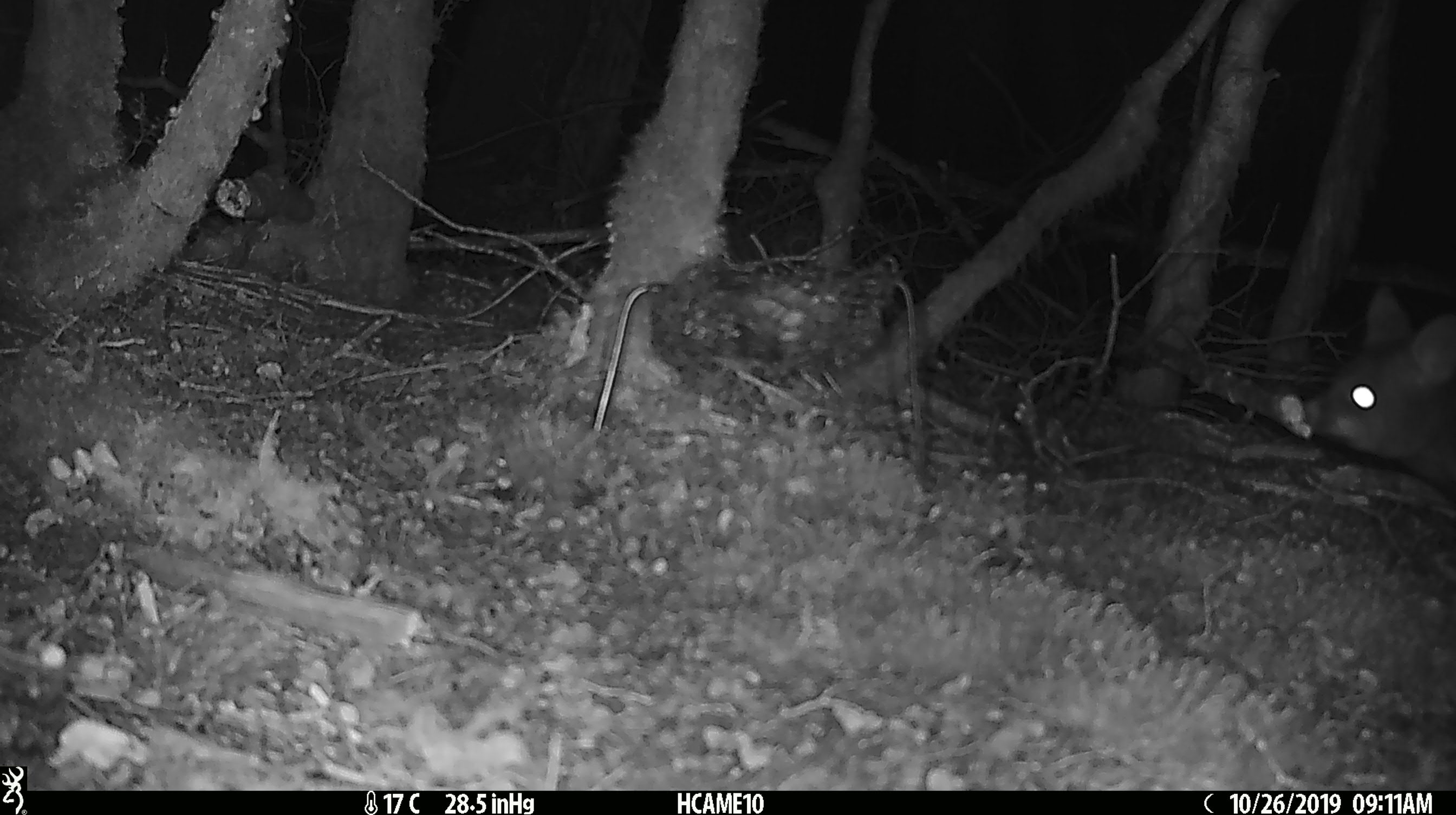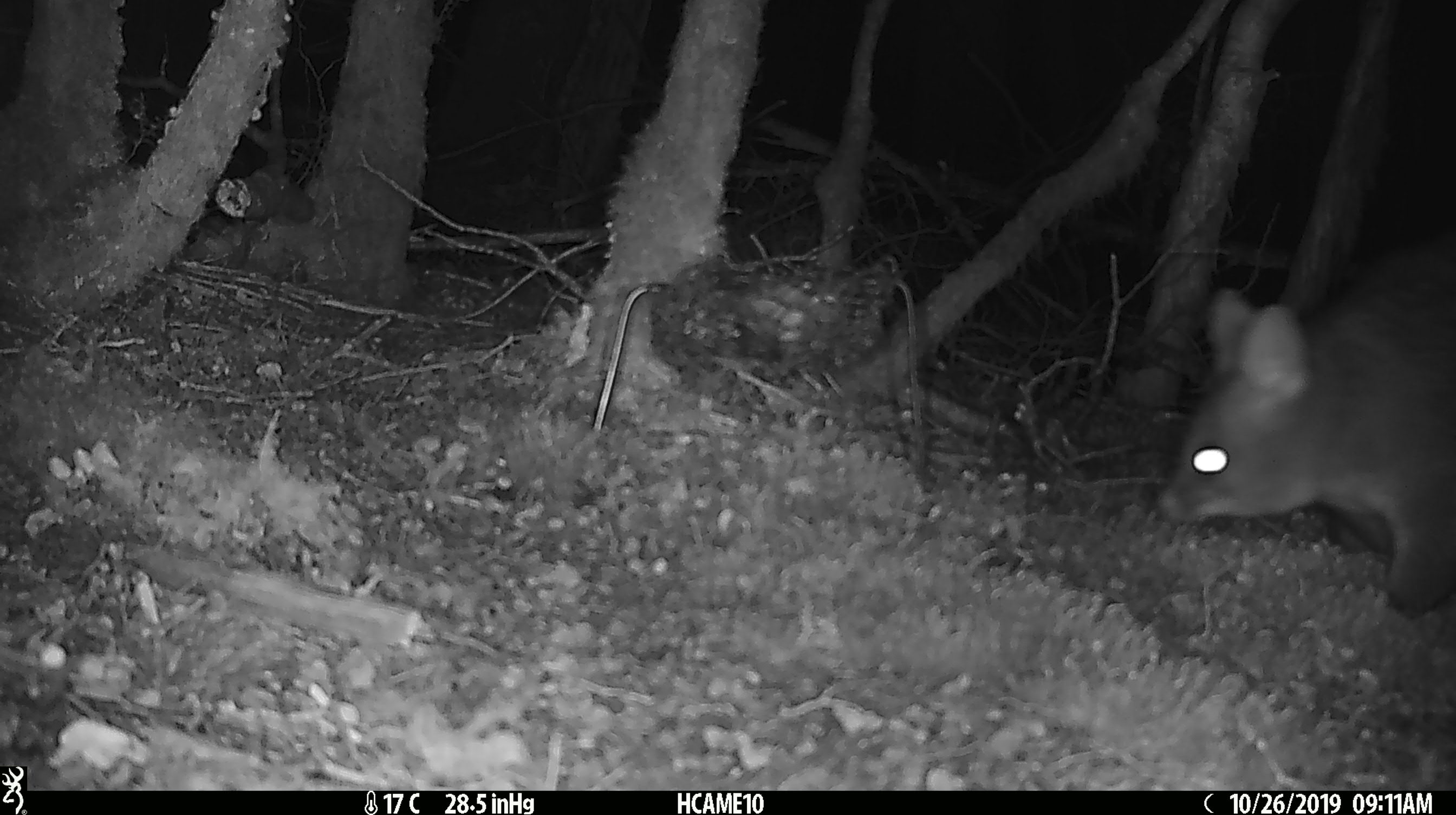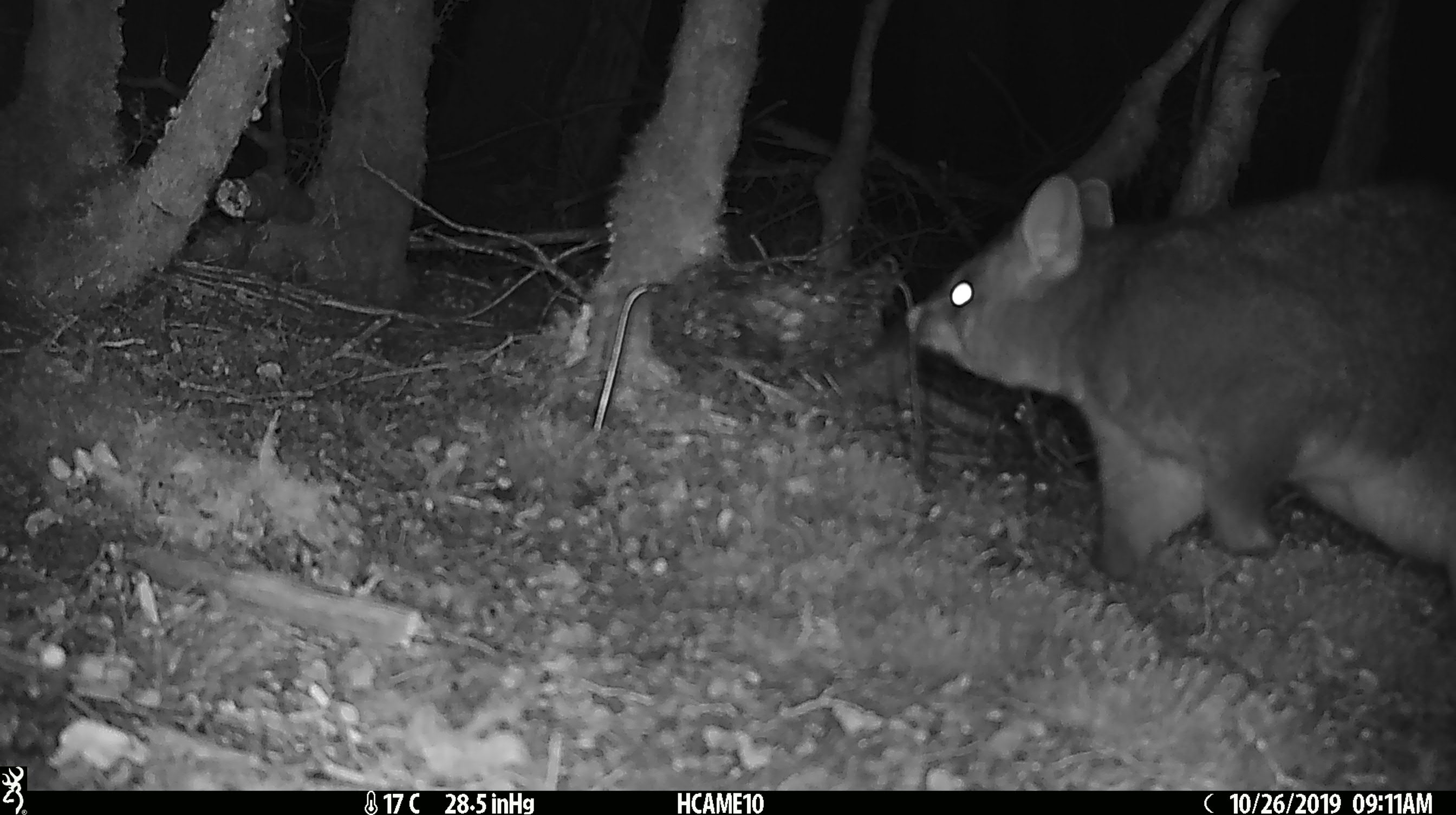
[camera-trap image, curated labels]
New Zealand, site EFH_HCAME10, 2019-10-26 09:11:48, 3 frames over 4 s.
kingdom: Animalia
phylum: Chordata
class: Mammalia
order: Diprotodontia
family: Phalangeridae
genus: Trichosurus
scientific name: Trichosurus vulpecula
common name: common brushtail possum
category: possum